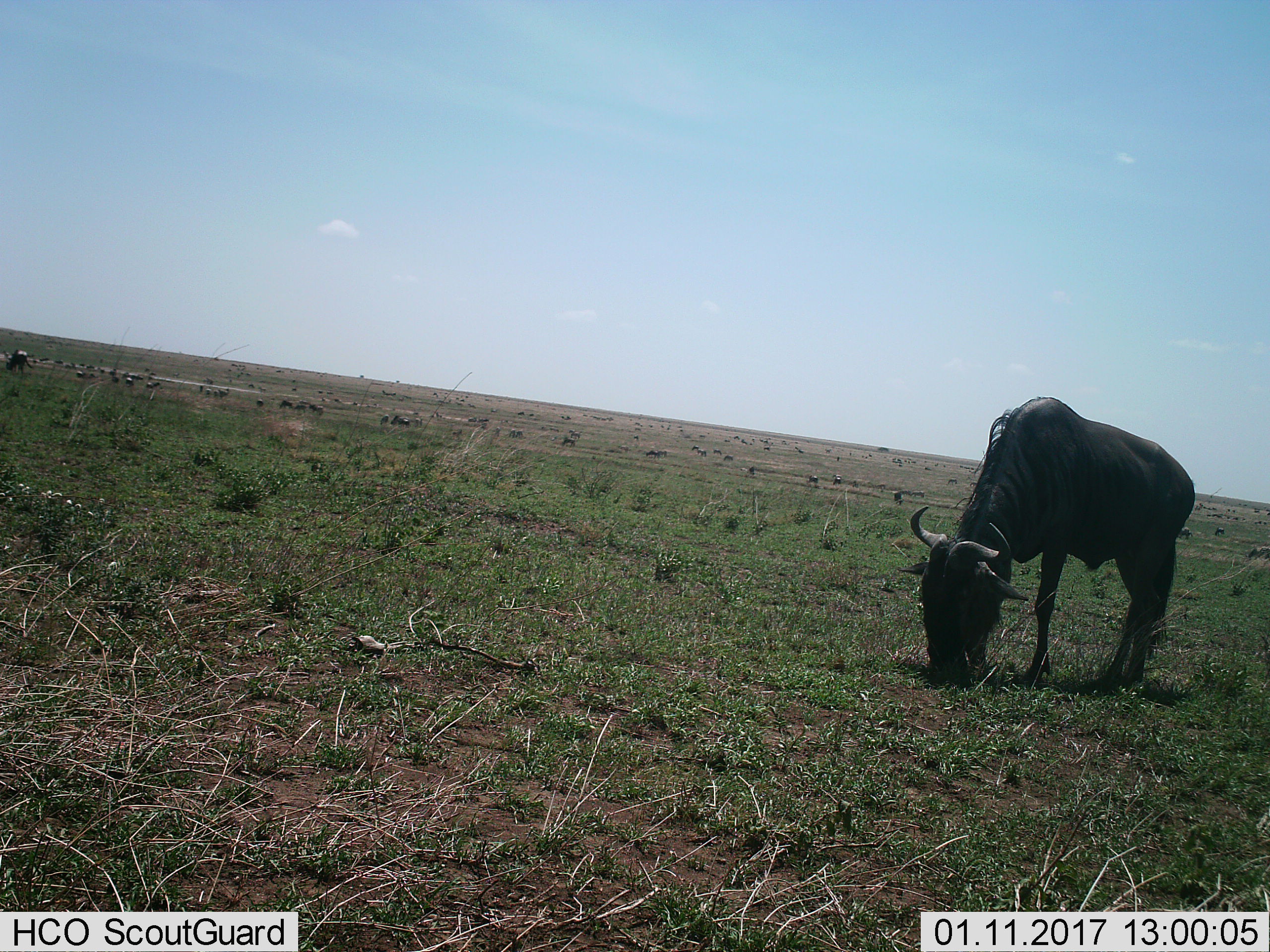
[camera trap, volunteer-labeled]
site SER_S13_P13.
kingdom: Animalia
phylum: Chordata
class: Mammalia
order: Artiodactyla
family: Bovidae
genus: Connochaetes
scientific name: Connochaetes taurinus taurinus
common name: blue wildebeest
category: wildebeestblue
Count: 11-50.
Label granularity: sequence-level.